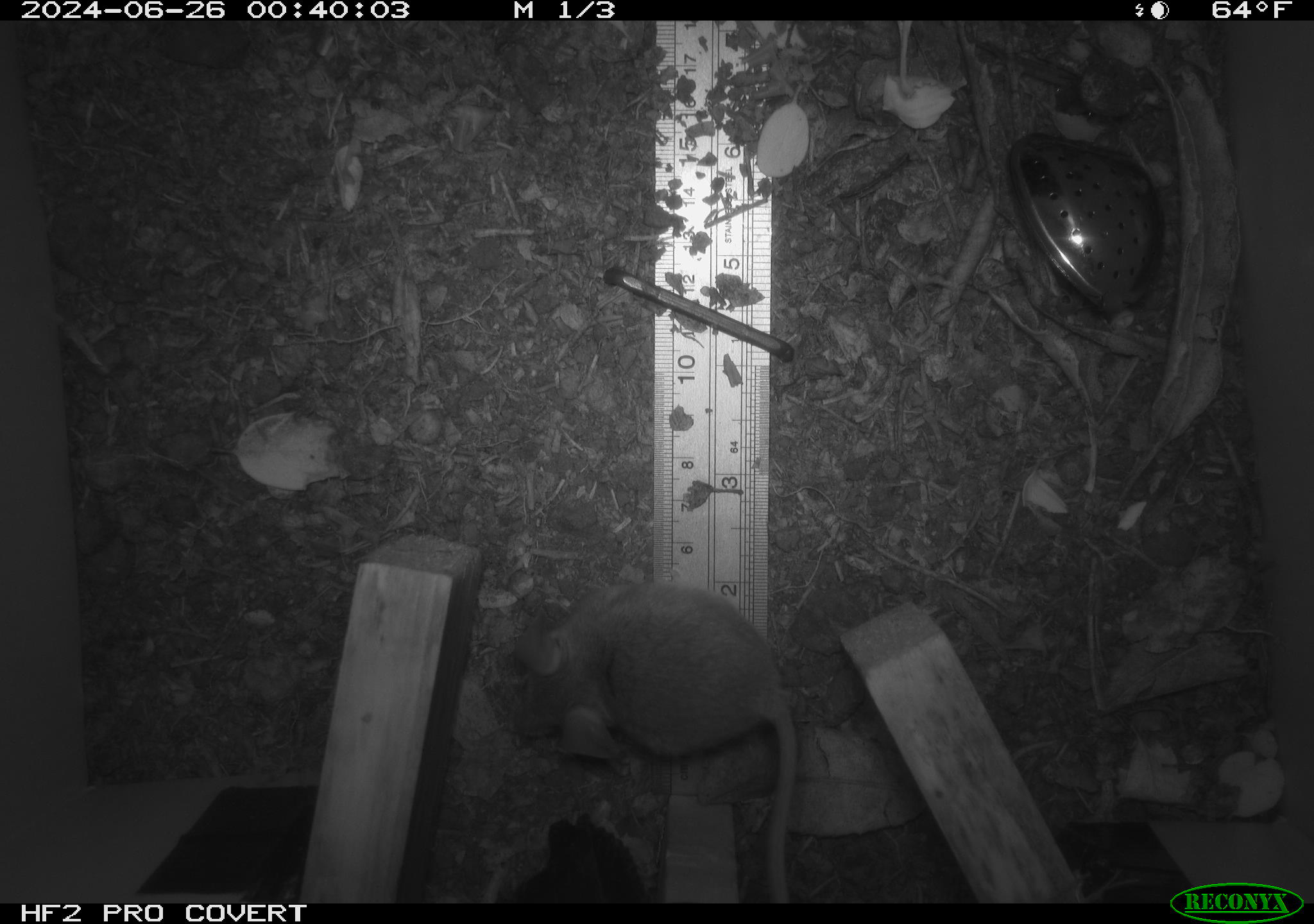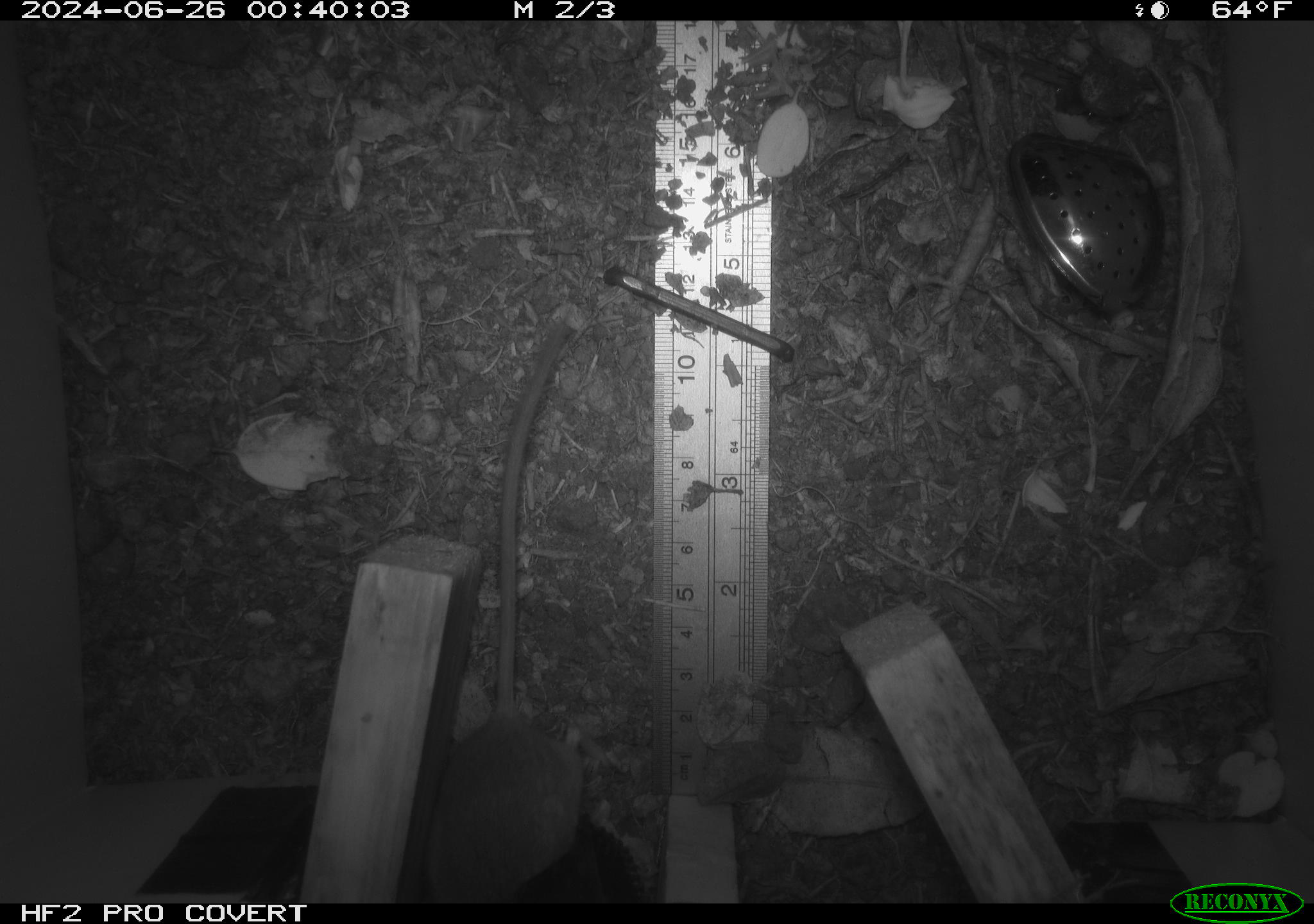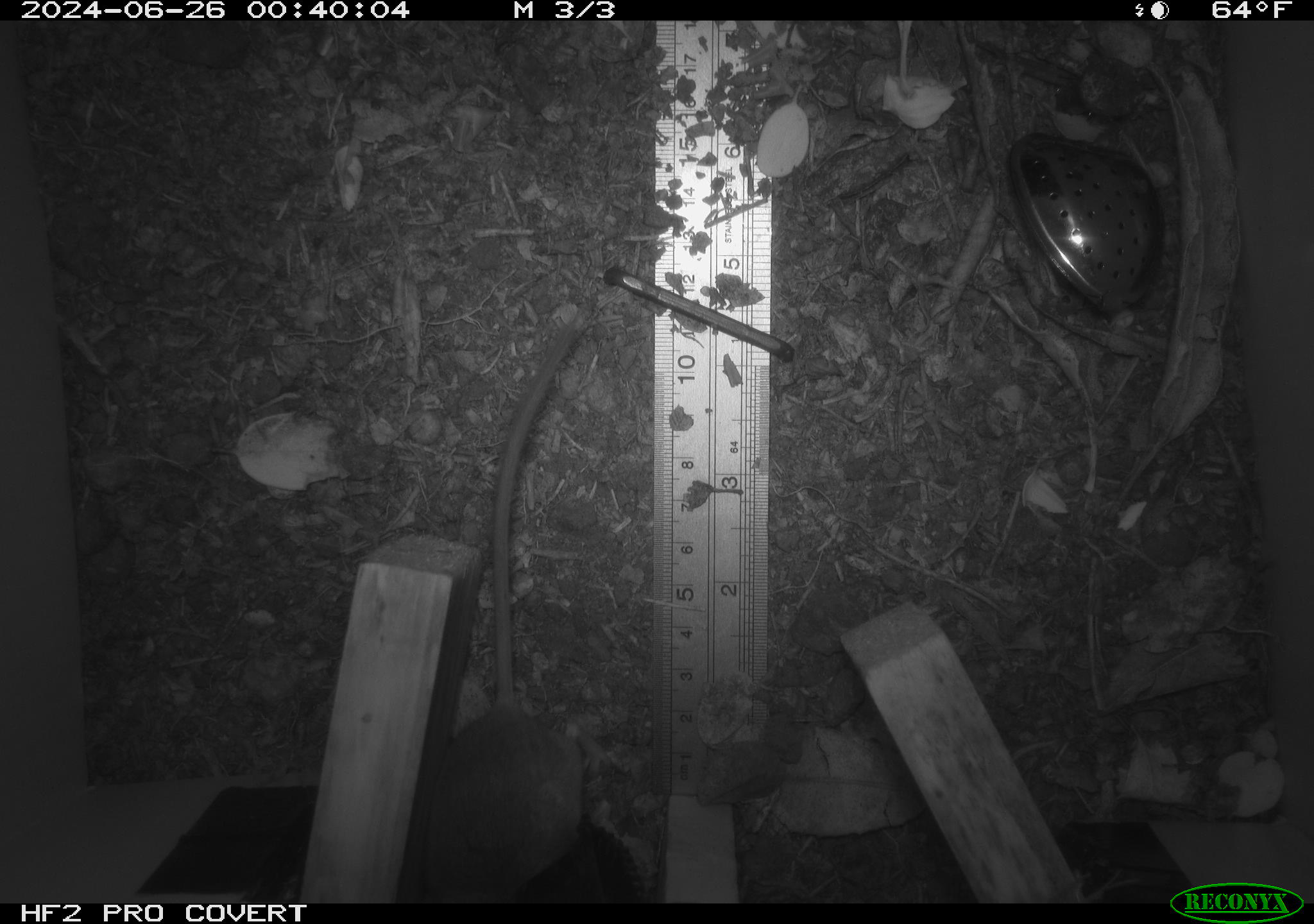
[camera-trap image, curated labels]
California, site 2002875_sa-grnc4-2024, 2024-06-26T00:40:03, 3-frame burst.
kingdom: Animalia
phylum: Chordata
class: Mammalia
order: Rodentia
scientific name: Rodentia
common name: rodent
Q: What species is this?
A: Rodent (Rodentia).